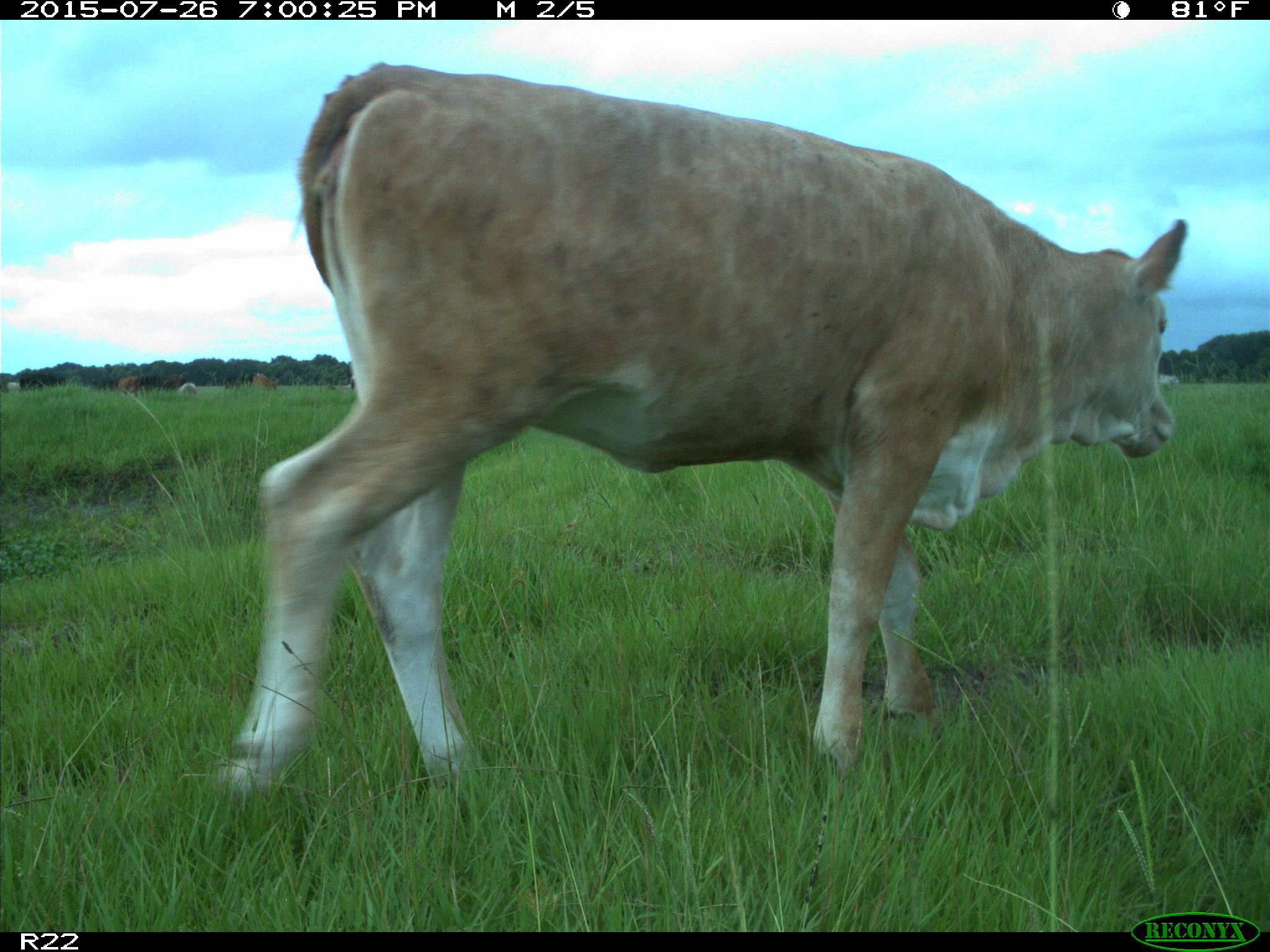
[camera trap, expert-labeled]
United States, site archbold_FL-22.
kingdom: Animalia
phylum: Chordata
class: Mammalia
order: Artiodactyla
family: Bovidae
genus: Bos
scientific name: Bos taurus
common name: domestic cow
Bos taurus (domestic cow).